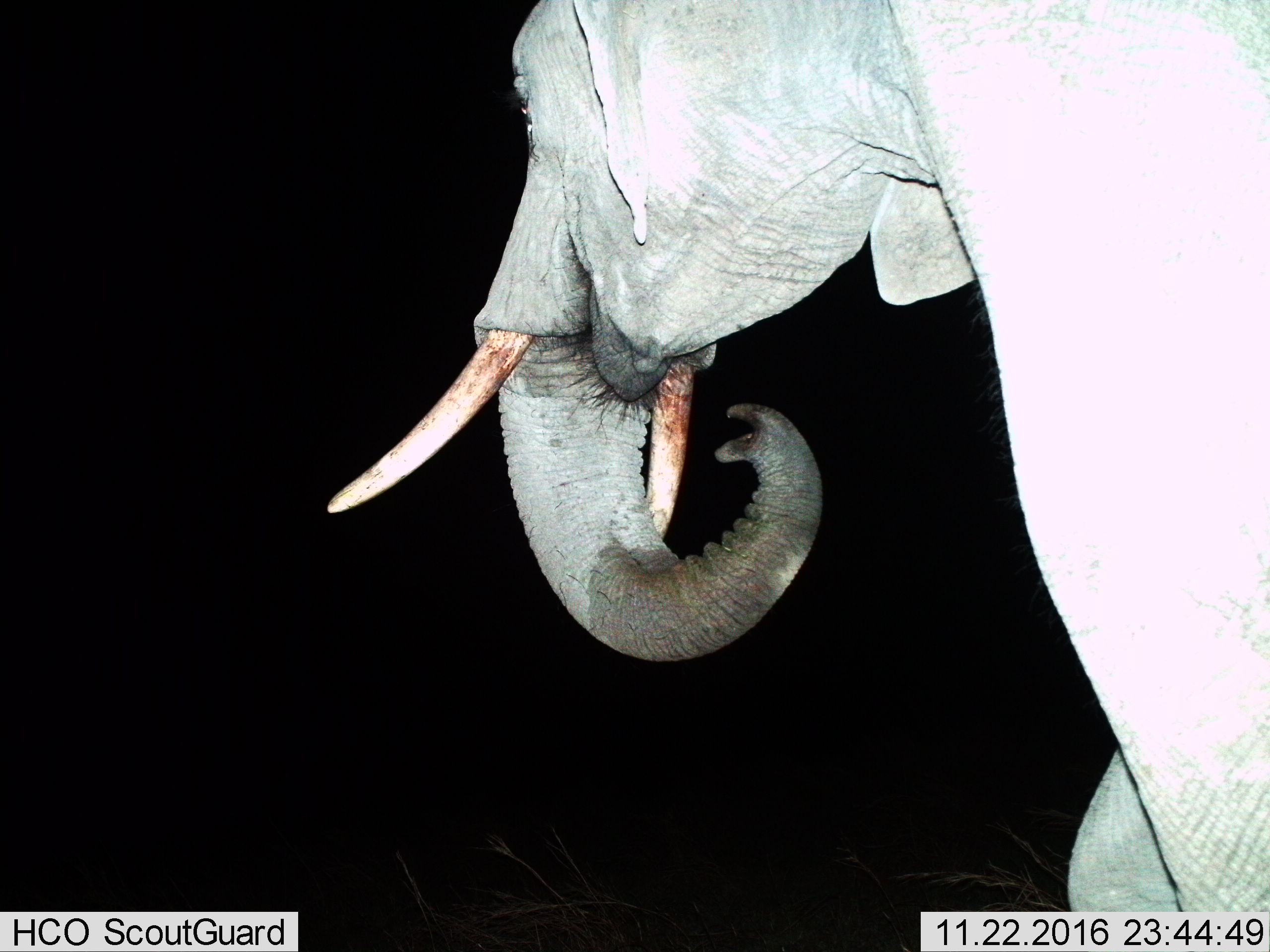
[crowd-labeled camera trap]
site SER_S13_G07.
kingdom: Animalia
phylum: Chordata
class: Mammalia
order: Proboscidea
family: Elephantidae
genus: Loxodonta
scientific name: Loxodonta africana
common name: african bush elephant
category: elephant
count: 1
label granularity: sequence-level